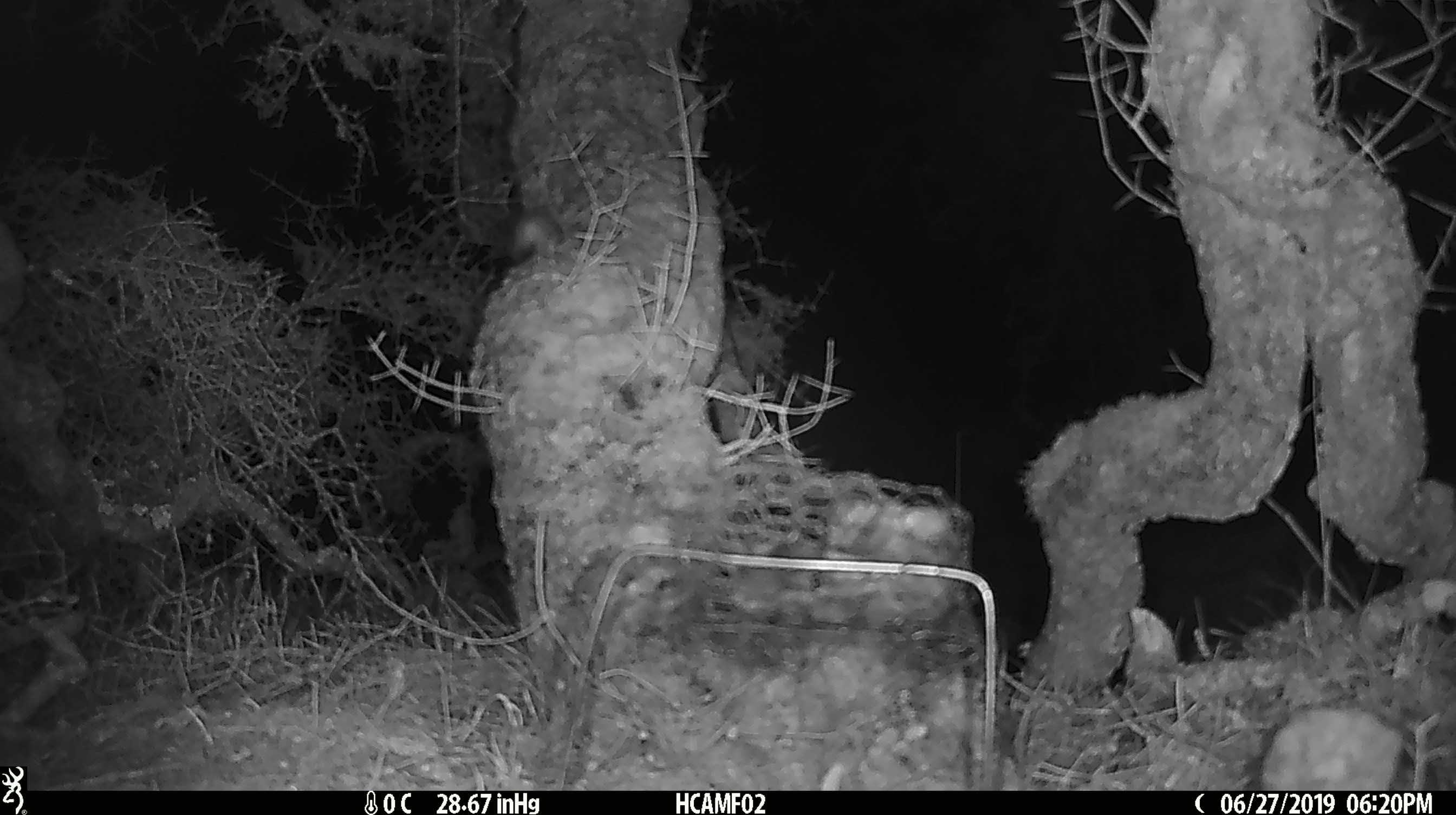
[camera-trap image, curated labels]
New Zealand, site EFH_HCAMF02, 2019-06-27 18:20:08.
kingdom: Animalia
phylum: Chordata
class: Mammalia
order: Rodentia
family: Muridae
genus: Mus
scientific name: Mus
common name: mouse